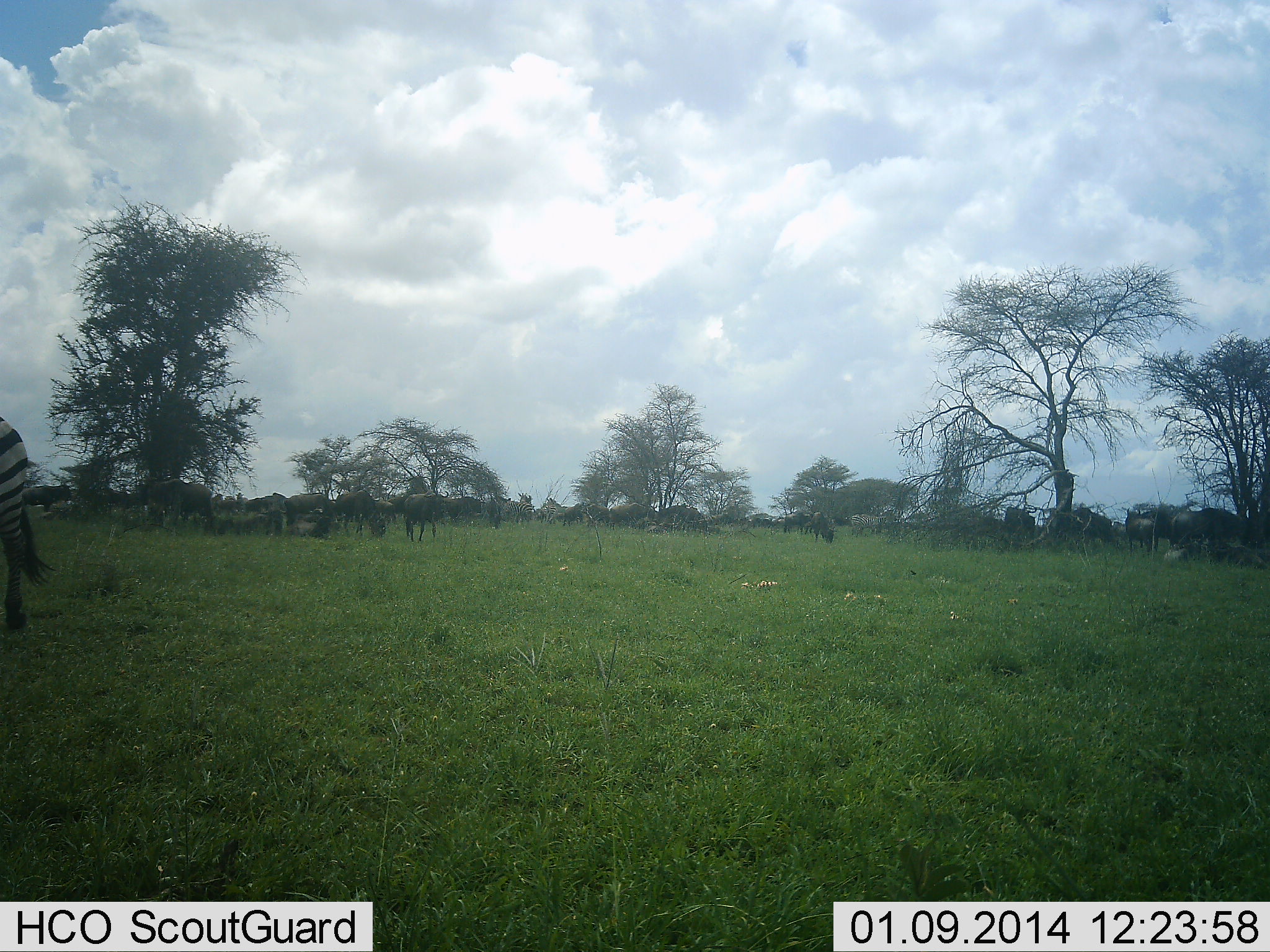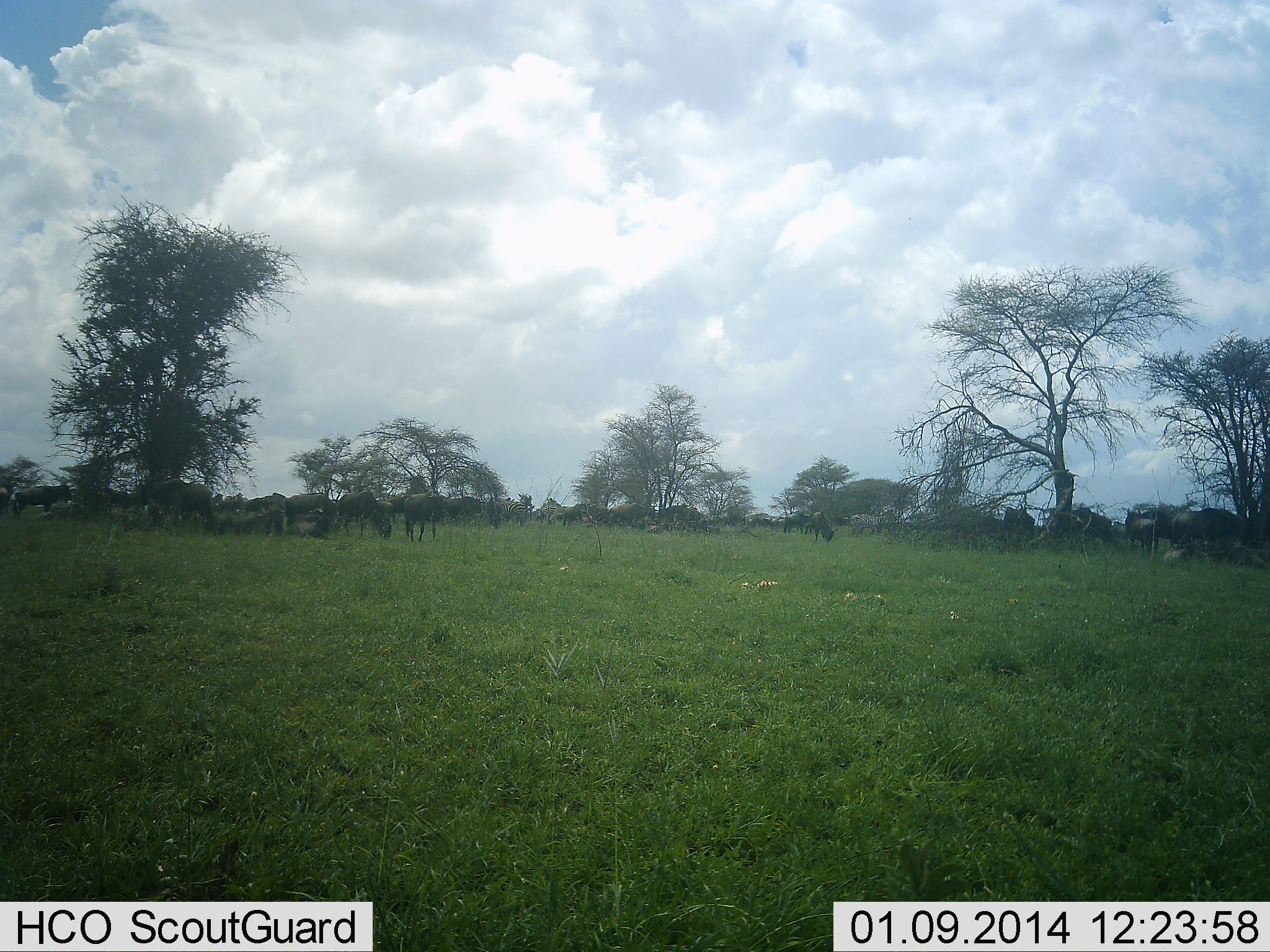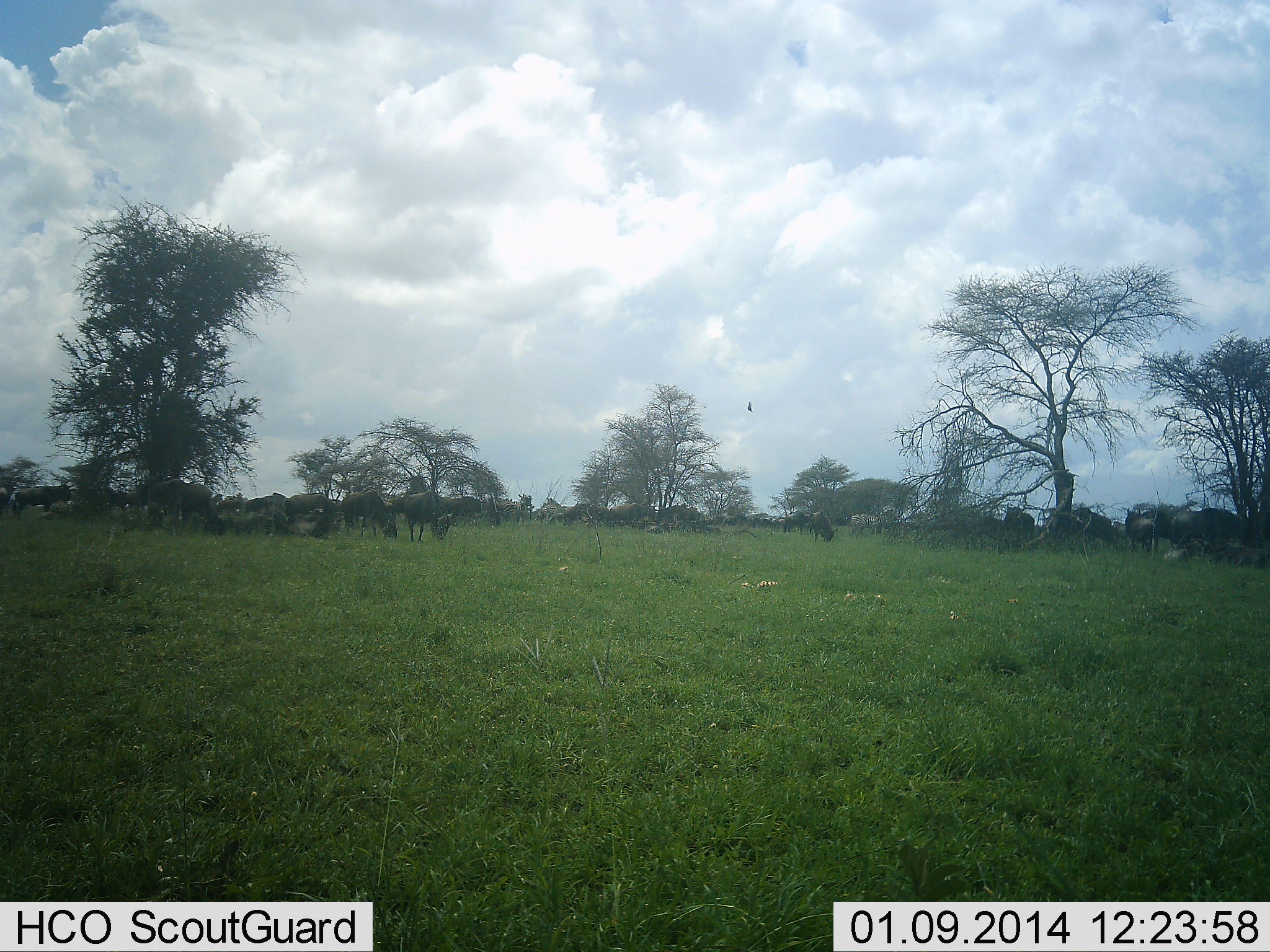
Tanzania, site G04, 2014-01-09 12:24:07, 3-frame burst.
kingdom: Animalia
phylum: Chordata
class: Mammalia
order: Artiodactyla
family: Bovidae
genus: Connochaetes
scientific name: Connochaetes taurinus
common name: blue wildebeest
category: wildebeest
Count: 11-50.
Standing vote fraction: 62%.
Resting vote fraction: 8%.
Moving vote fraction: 15%.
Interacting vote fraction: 0%.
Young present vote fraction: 0%.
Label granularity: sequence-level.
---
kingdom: Animalia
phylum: Chordata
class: Mammalia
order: Perissodactyla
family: Equidae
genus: Equus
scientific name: Equus quagga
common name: plains zebra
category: zebra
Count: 1.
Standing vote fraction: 36%.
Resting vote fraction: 18%.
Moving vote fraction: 82%.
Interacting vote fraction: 9%.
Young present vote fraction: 0%.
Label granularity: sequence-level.